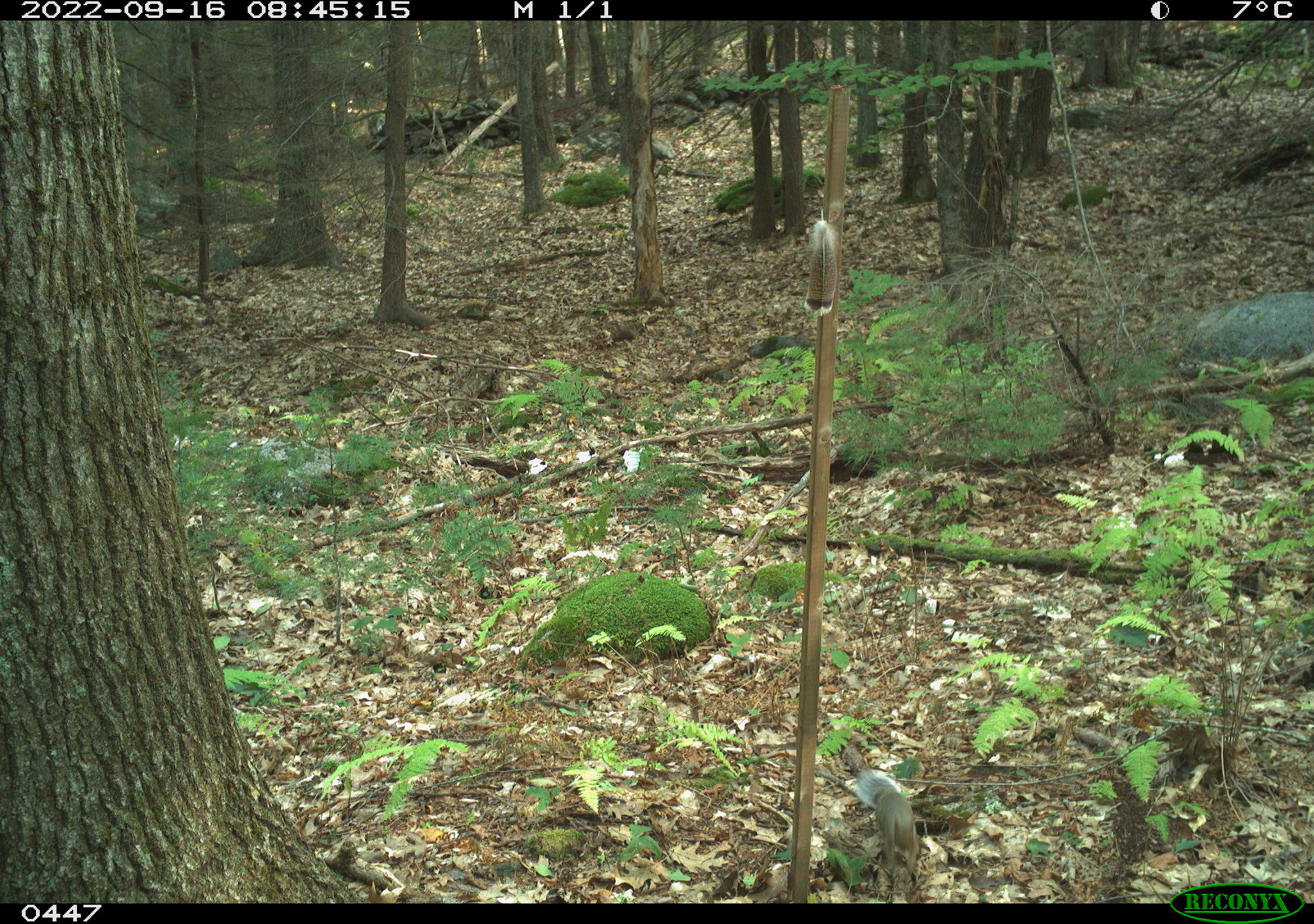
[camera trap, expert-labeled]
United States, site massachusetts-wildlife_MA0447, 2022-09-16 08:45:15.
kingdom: Animalia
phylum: Chordata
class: Mammalia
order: Rodentia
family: Sciuridae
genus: Sciurus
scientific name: Sciurus carolinensis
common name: gray squirrel